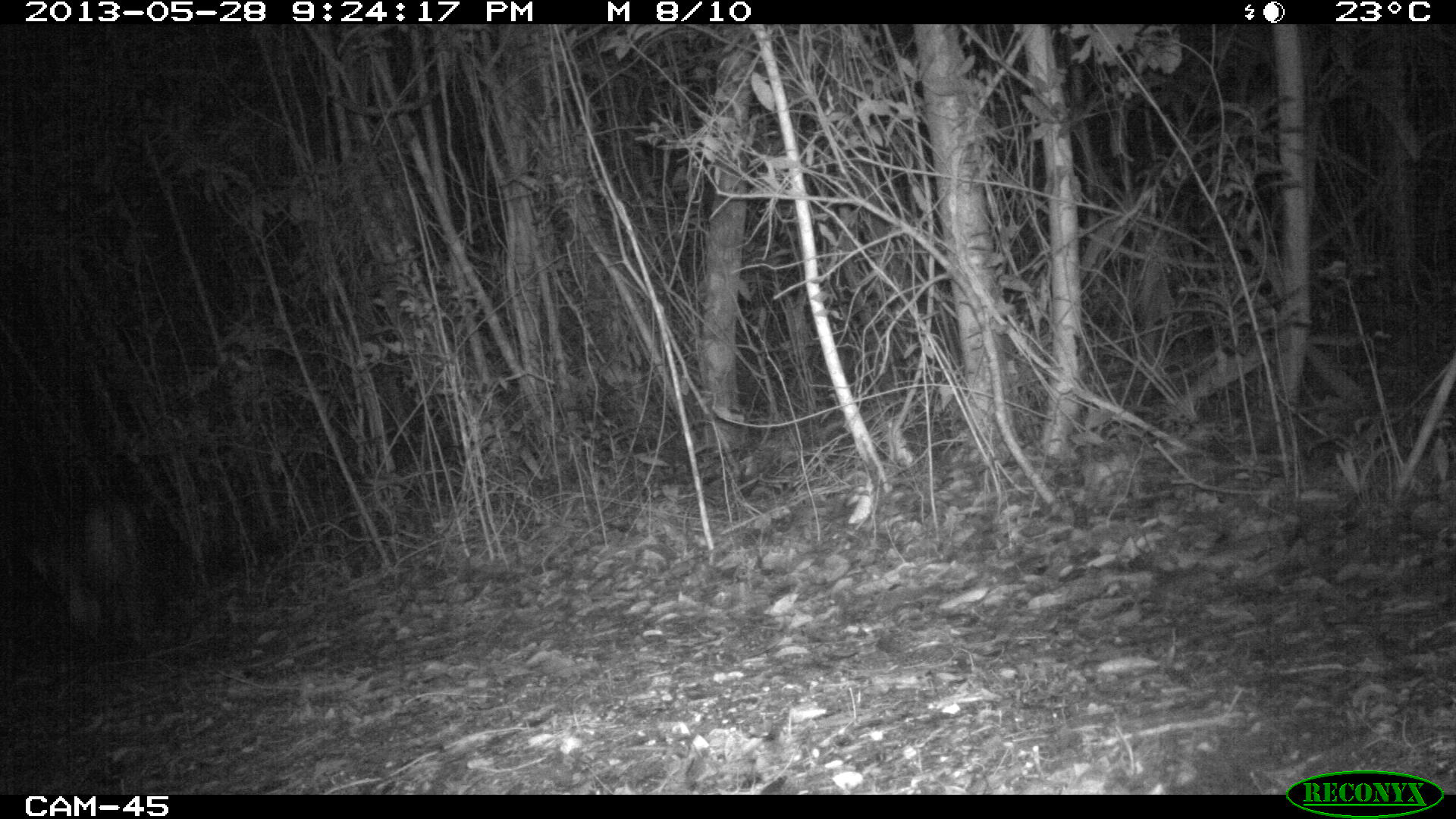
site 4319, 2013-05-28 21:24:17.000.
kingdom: Animalia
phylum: Chordata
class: Mammalia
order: Carnivora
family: Felidae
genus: Puma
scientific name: Puma concolor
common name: mountain lion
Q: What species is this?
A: Puma concolor (mountain lion).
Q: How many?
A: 1.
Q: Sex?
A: Female.